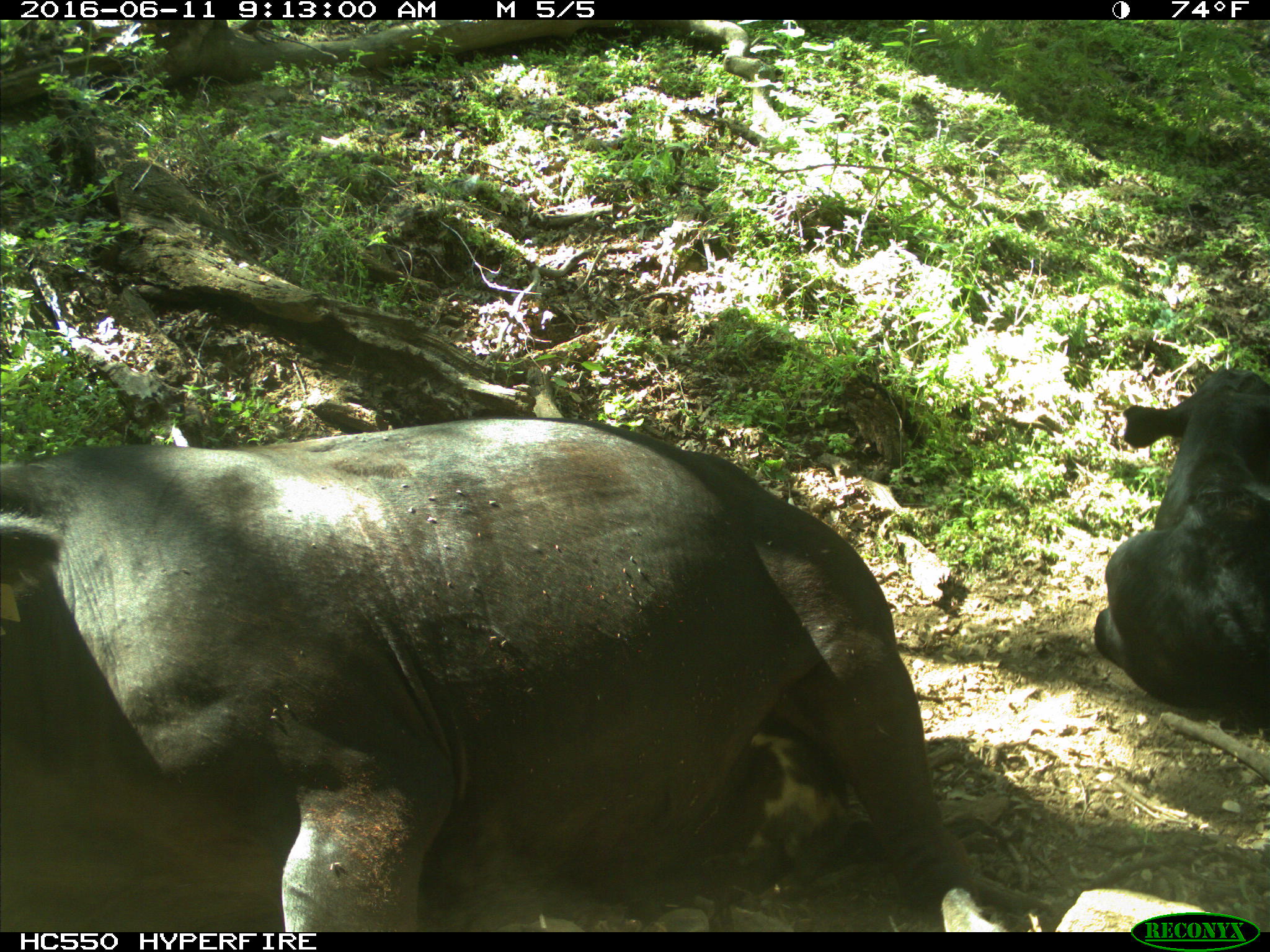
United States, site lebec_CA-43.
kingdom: Animalia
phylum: Chordata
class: Mammalia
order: Artiodactyla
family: Bovidae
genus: Bos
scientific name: Bos taurus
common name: domestic cow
Bos taurus (domestic cow).